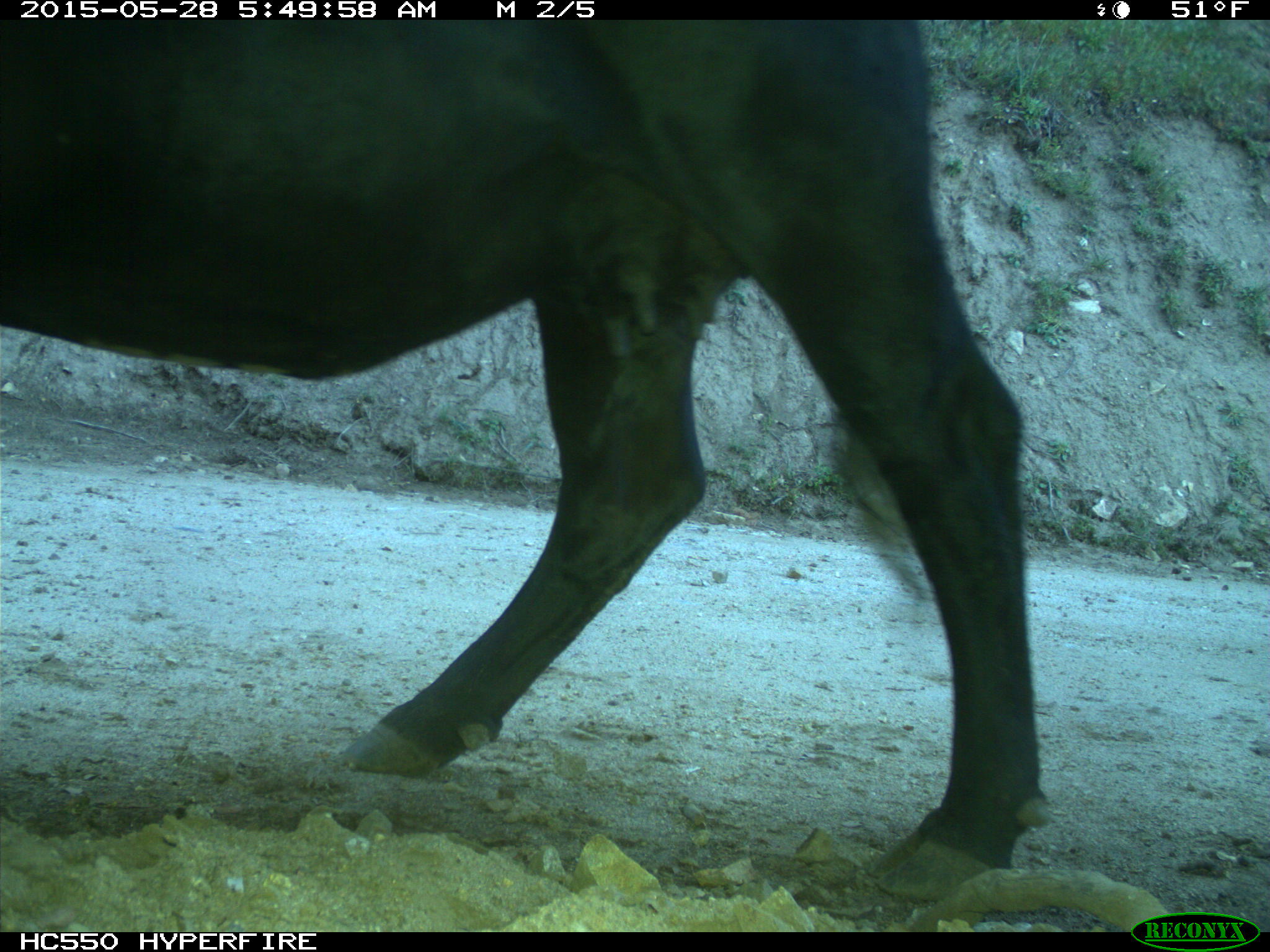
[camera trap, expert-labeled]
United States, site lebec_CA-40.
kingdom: Animalia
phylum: Chordata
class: Mammalia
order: Artiodactyla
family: Bovidae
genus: Bos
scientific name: Bos taurus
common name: domestic cow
Bos taurus (domestic cow).